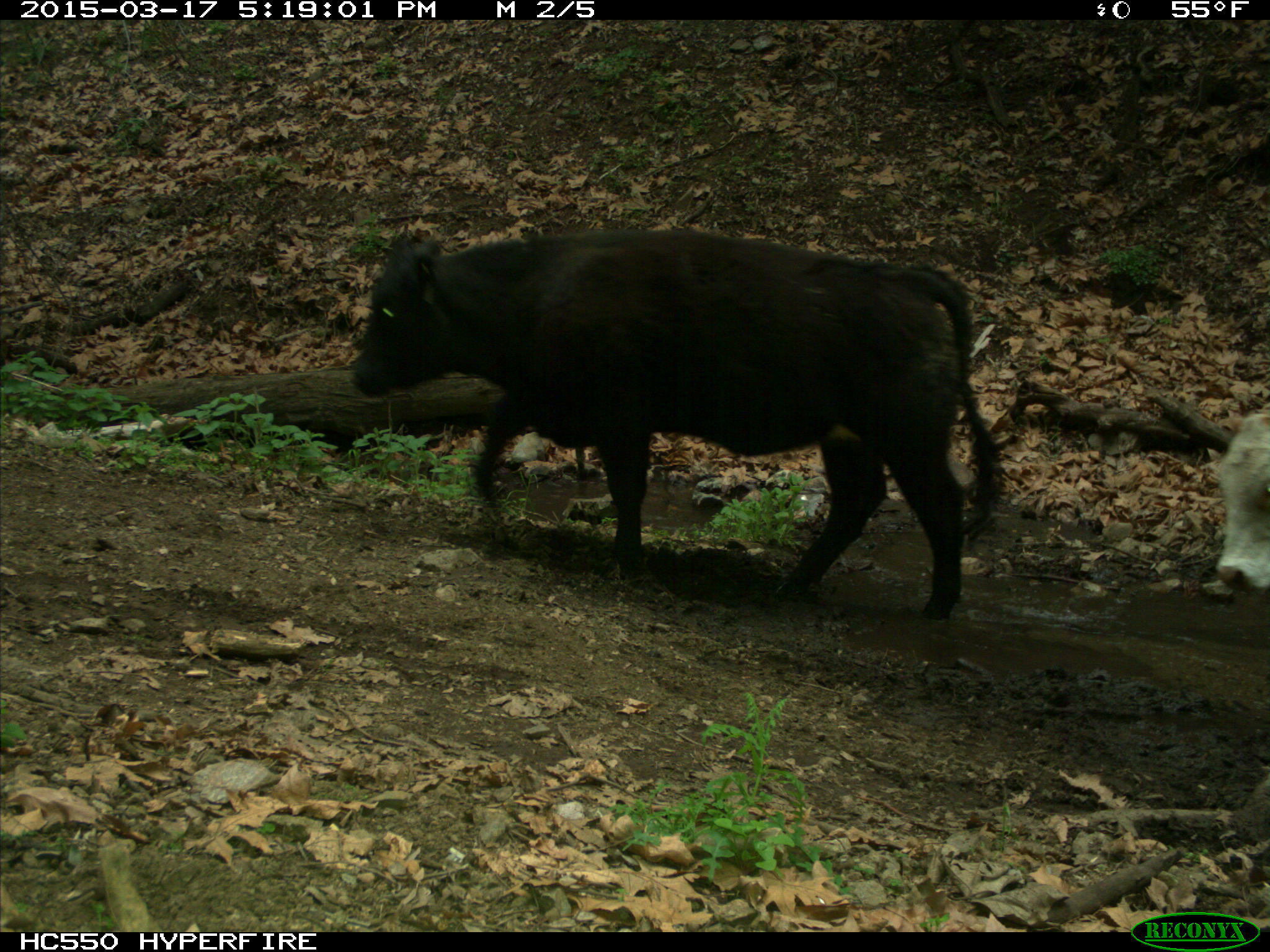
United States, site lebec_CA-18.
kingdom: Animalia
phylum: Chordata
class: Mammalia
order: Artiodactyla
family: Bovidae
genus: Bos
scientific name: Bos taurus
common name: domestic cow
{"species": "Bos taurus (domestic cow)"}